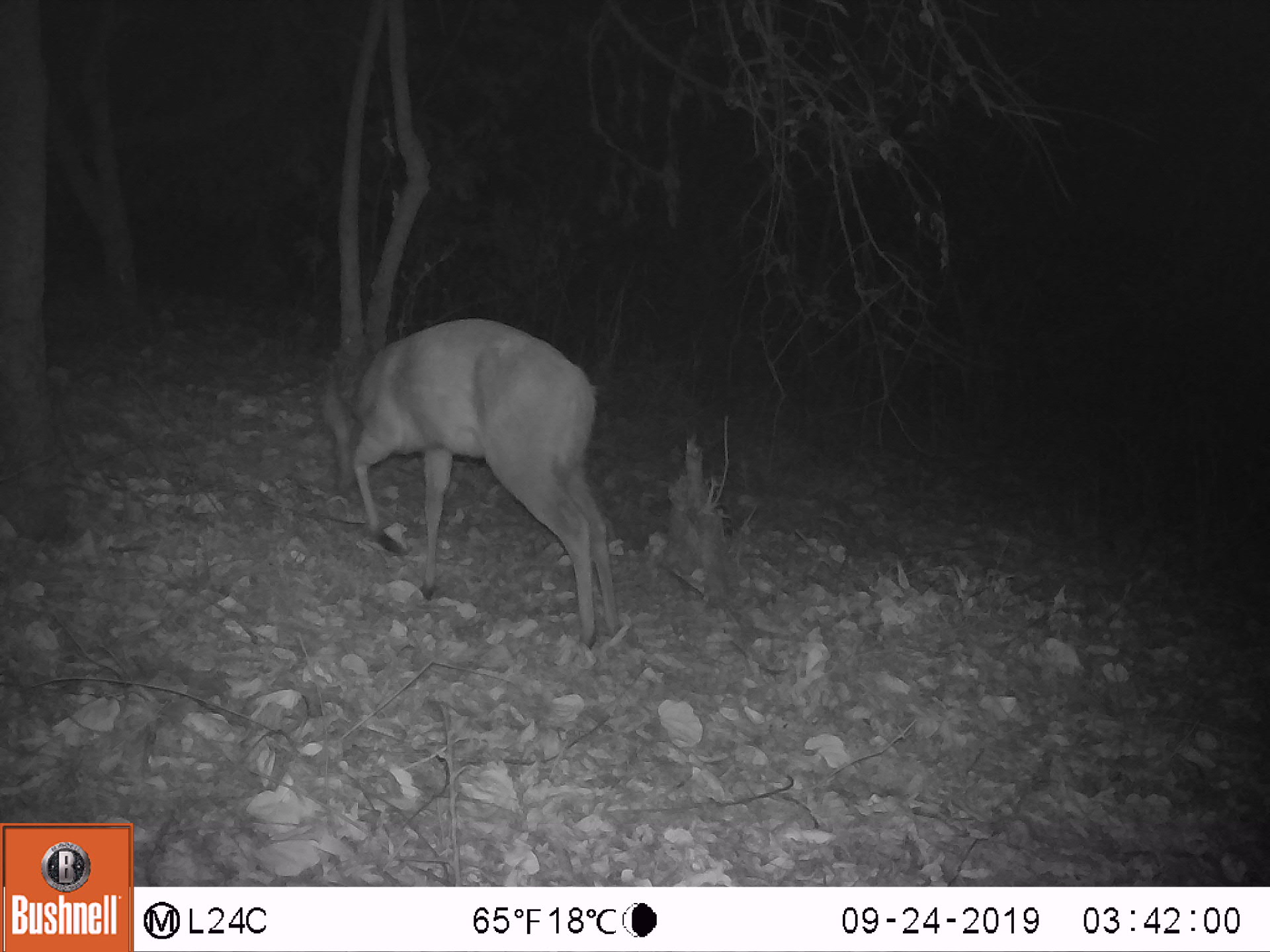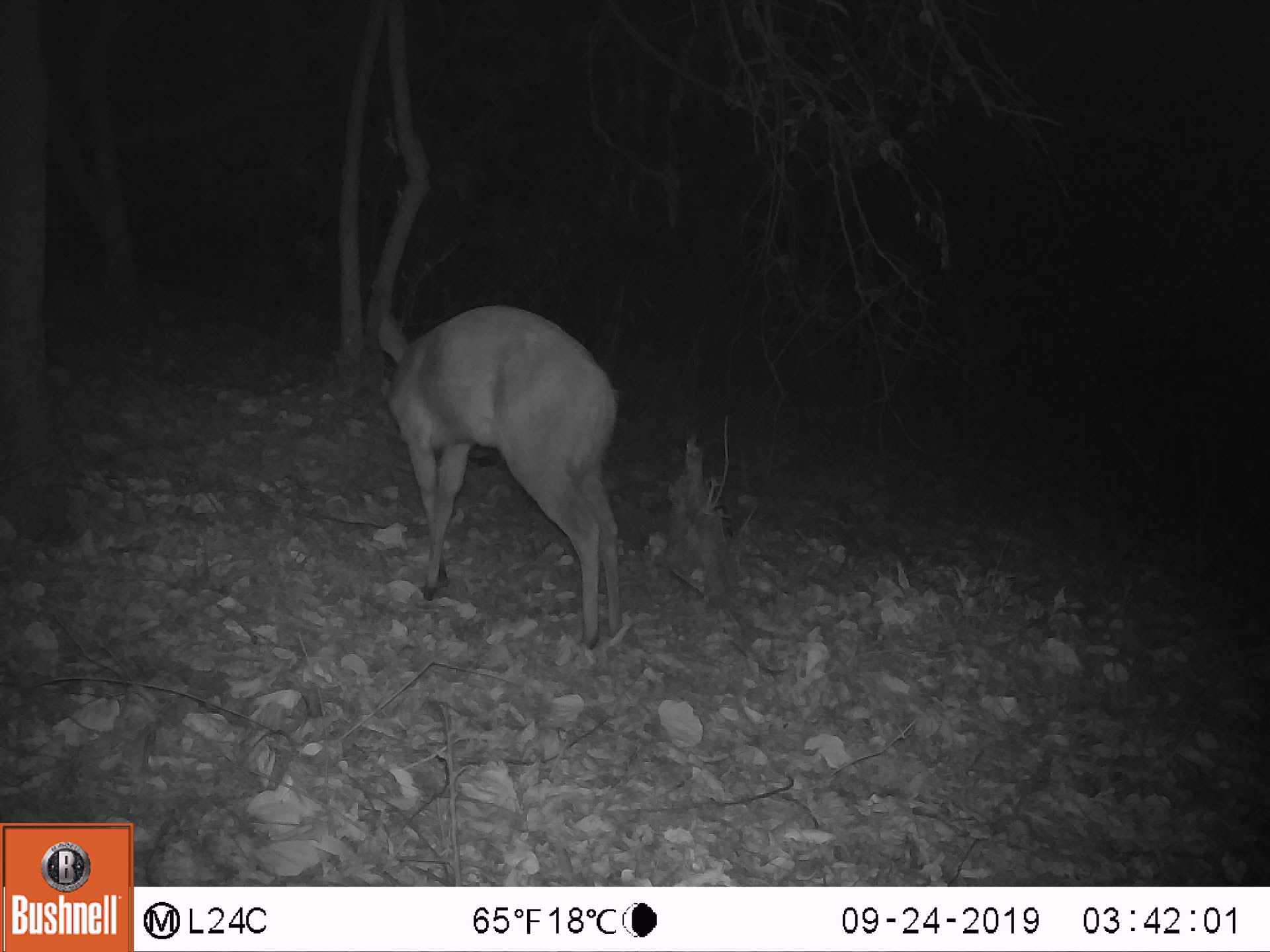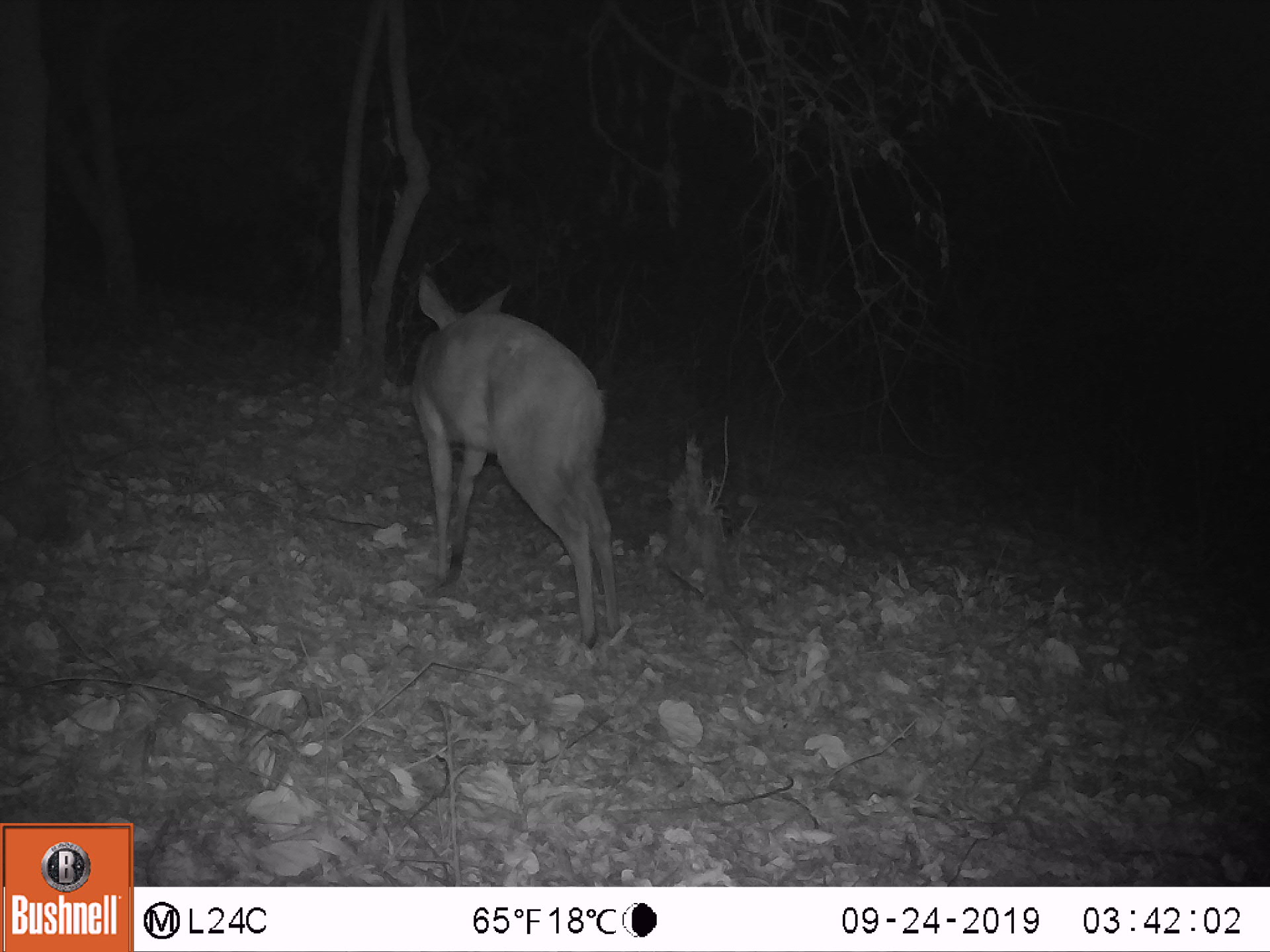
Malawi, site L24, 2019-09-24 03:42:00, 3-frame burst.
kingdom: Animalia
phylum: Chordata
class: Mammalia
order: Artiodactyla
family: Bovidae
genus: Tragelaphus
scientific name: Tragelaphus sylvaticus sylvaticus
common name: cape bushbuck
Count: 1.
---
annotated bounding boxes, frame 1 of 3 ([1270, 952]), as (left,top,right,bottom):
cape bushbuck: (340,319,615,651)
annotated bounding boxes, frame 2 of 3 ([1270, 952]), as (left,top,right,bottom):
cape bushbuck: (374,304,624,649)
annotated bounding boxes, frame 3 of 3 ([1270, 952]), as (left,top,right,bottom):
cape bushbuck: (408,261,625,649)